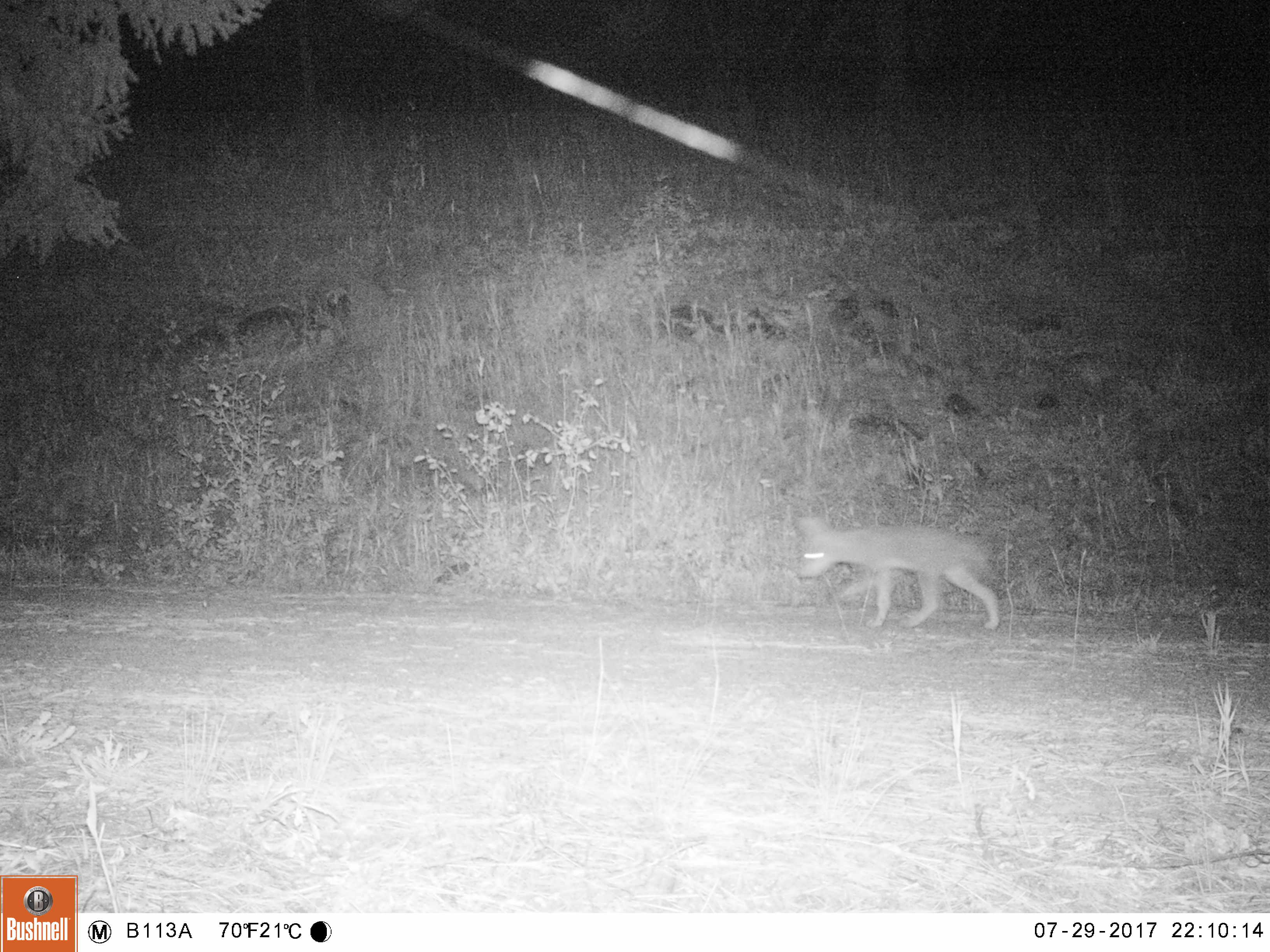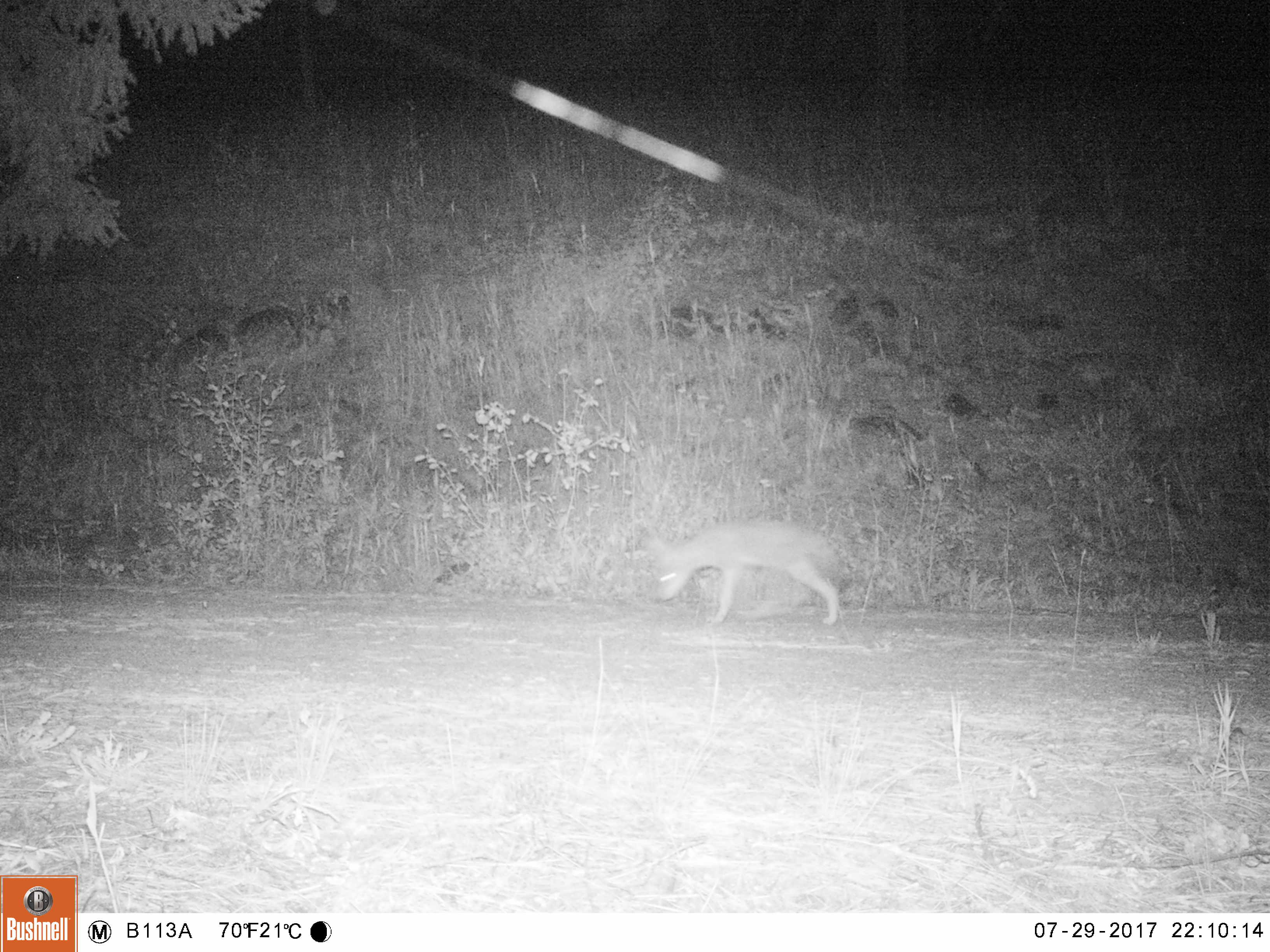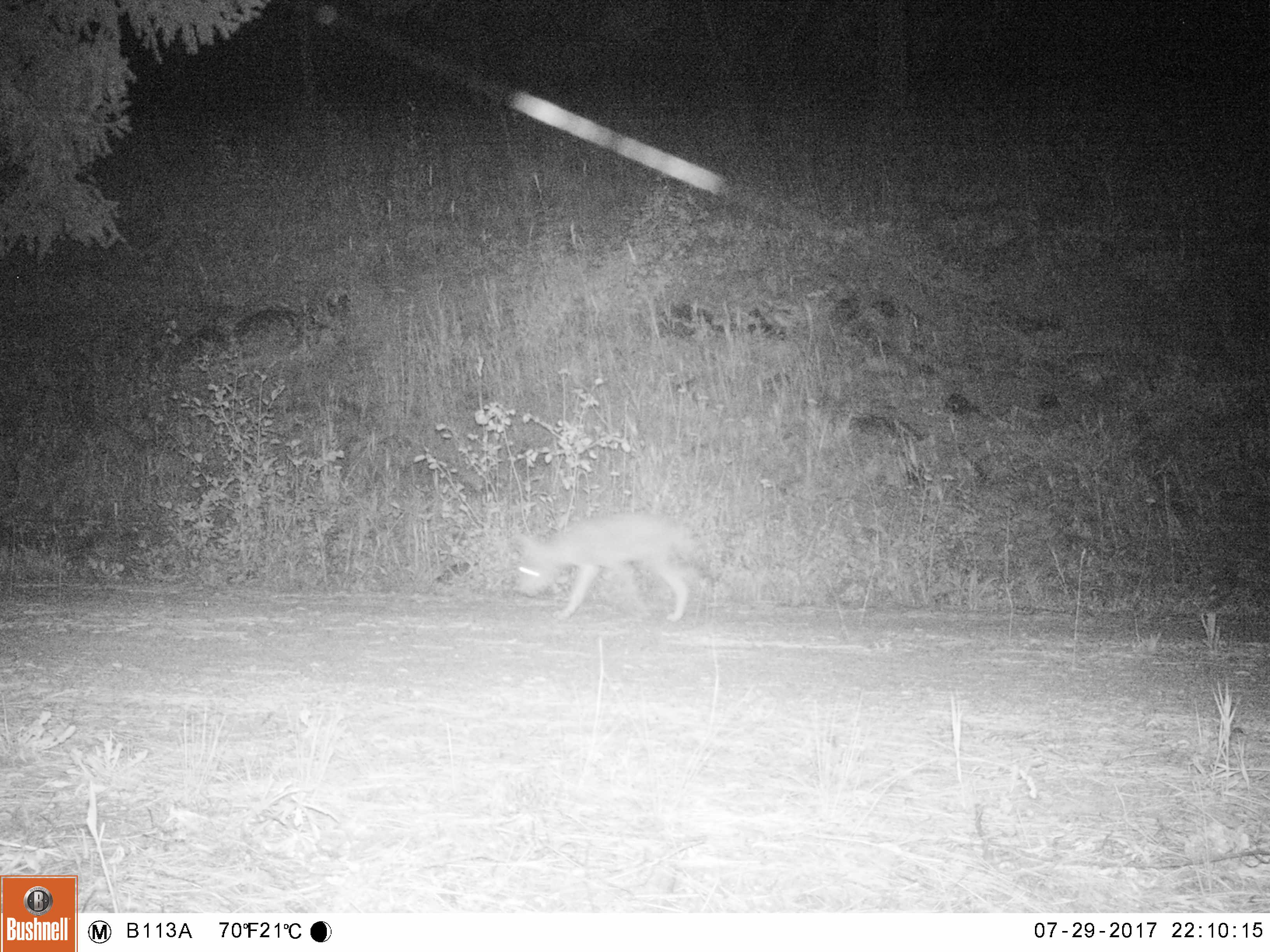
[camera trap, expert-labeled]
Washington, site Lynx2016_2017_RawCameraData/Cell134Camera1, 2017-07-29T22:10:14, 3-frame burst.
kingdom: Animalia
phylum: Chordata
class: Mammalia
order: Carnivora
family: Canidae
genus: Canis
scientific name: Canis latrans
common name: coyote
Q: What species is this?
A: Canis latrans (coyote).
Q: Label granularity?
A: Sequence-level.